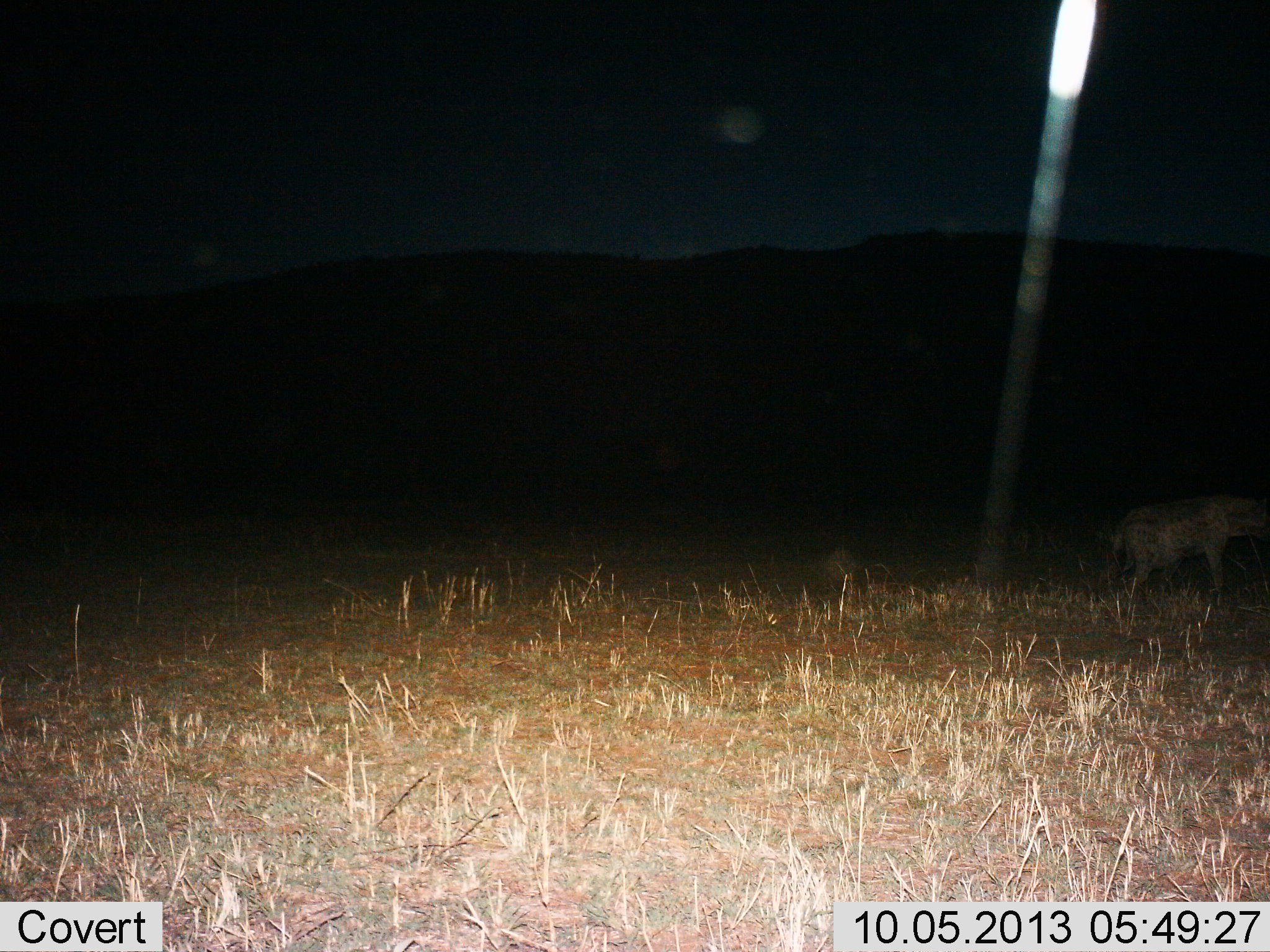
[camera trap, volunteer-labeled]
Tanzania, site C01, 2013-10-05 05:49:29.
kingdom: Animalia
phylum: Chordata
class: Mammalia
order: Carnivora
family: Hyaenidae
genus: Crocuta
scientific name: Crocuta crocuta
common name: spotted hyena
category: hyenaspotted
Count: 1.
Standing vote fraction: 59%.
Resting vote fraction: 0%.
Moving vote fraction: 41%.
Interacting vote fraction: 0%.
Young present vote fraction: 0%.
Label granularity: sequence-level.